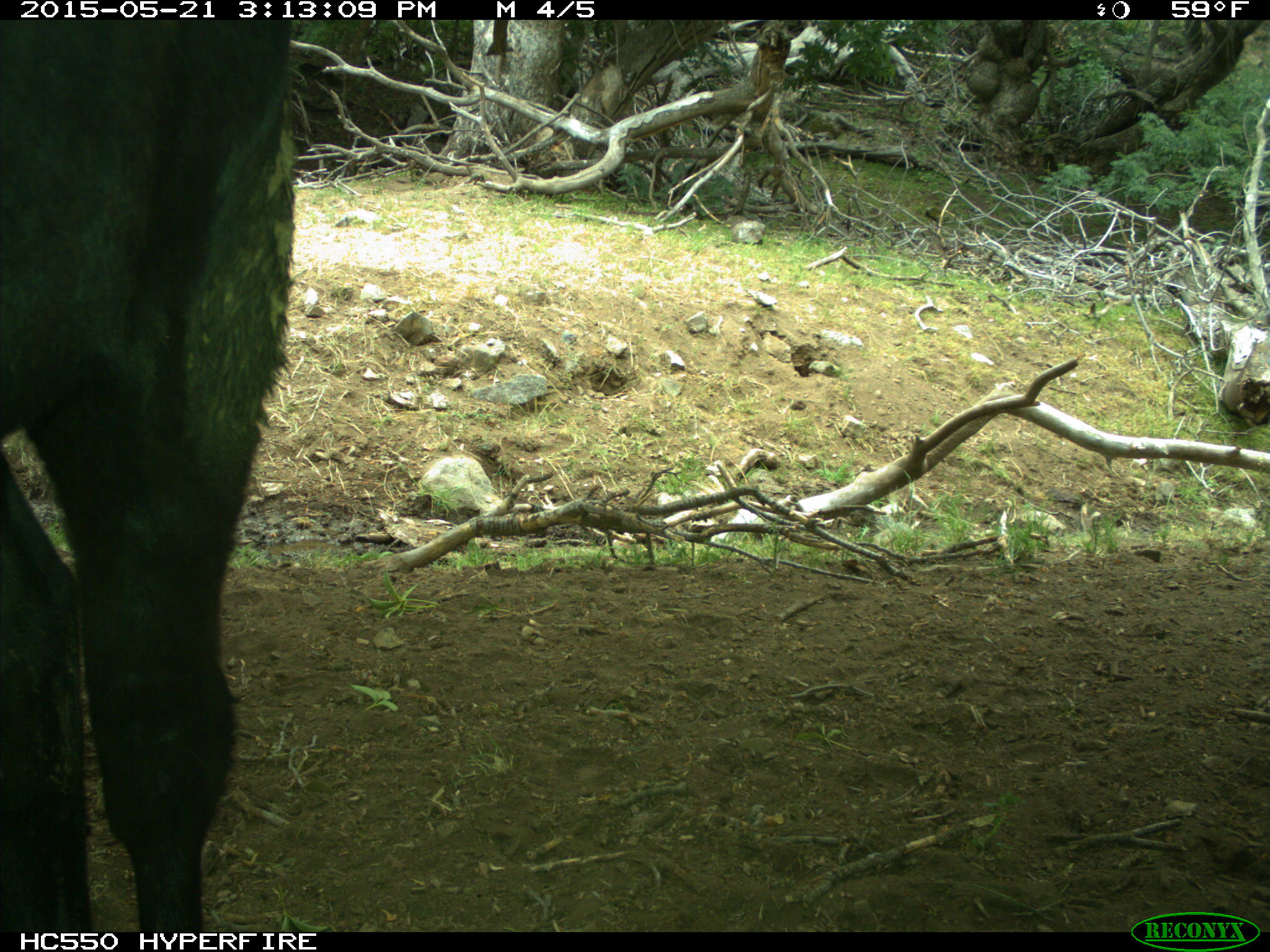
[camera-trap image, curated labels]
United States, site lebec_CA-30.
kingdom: Animalia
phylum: Chordata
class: Mammalia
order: Artiodactyla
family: Bovidae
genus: Bos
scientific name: Bos taurus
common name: domestic cow